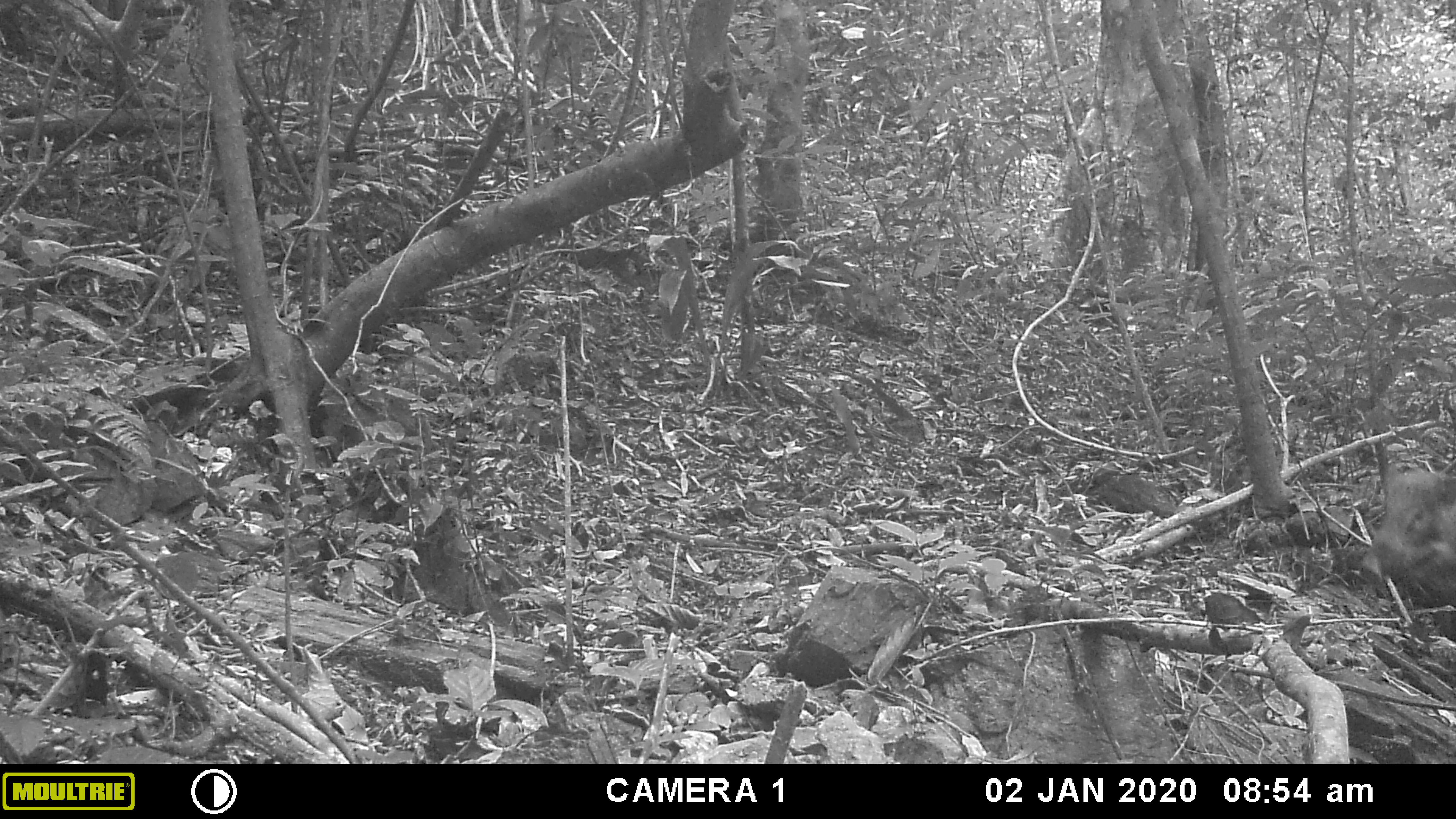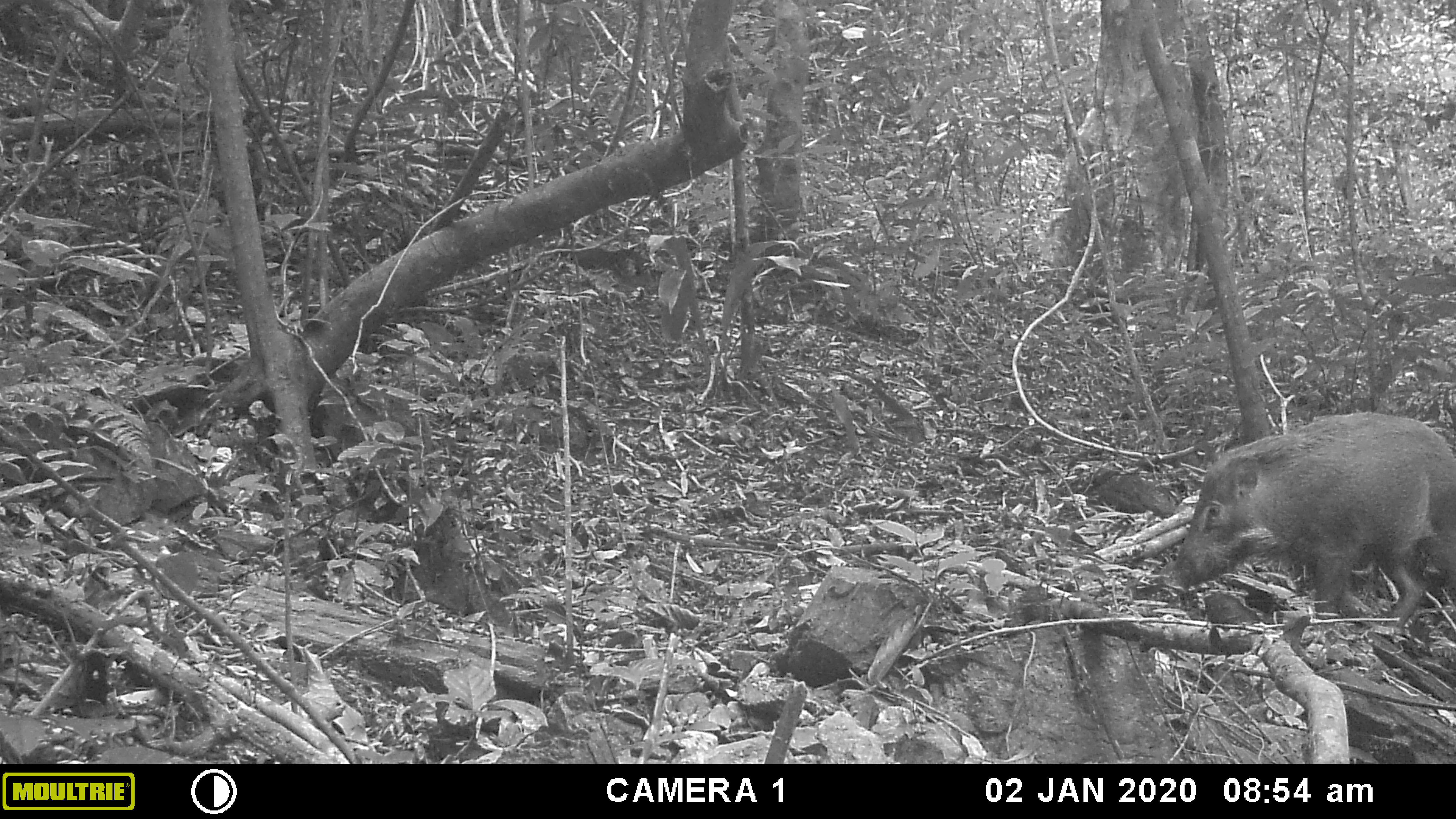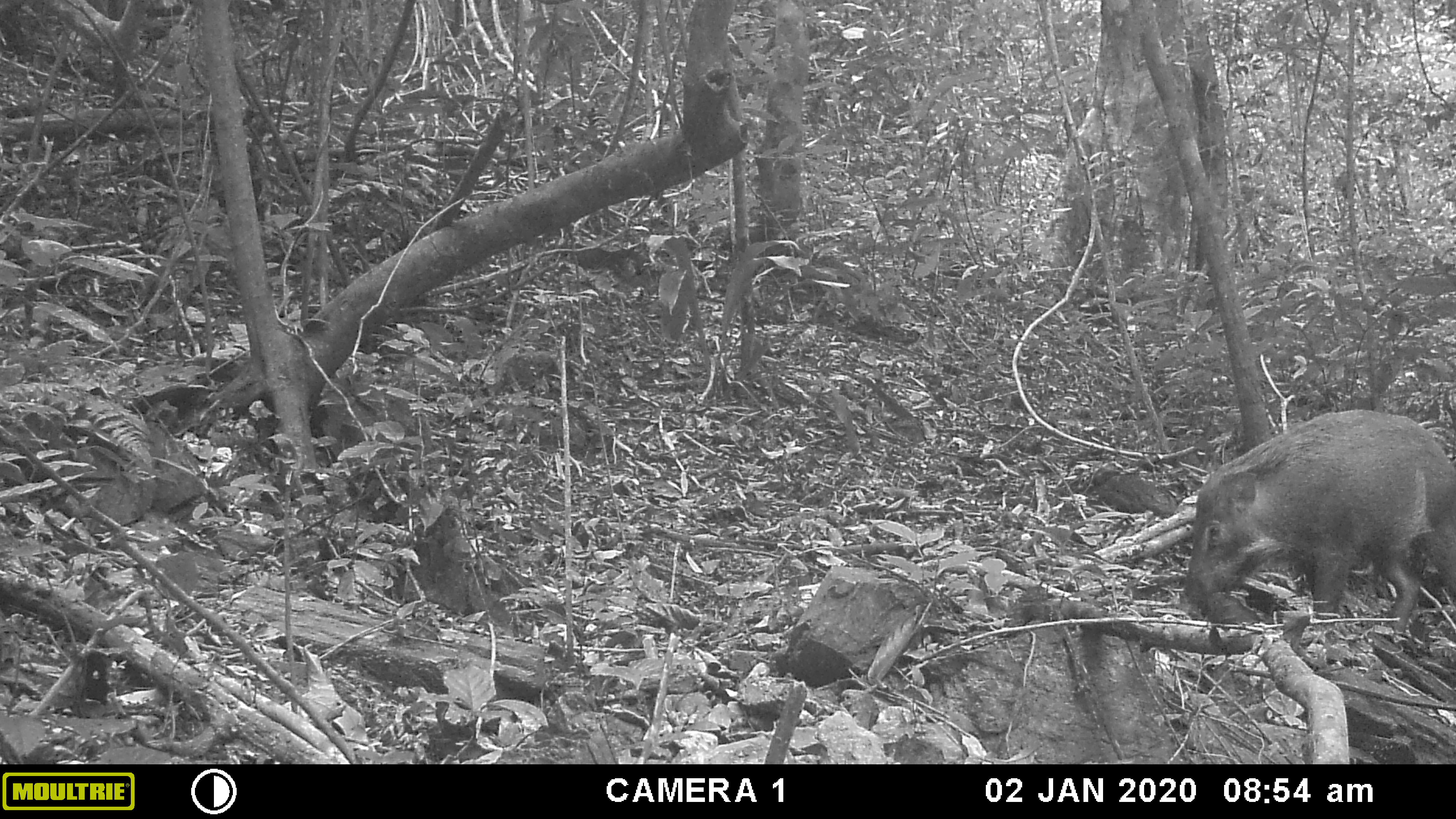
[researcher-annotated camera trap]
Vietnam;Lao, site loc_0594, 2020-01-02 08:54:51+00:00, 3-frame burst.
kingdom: Animalia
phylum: Chordata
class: Mammalia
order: Artiodactyla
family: Suidae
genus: Sus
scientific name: Sus scrofa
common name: eurasian wild pig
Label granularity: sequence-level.